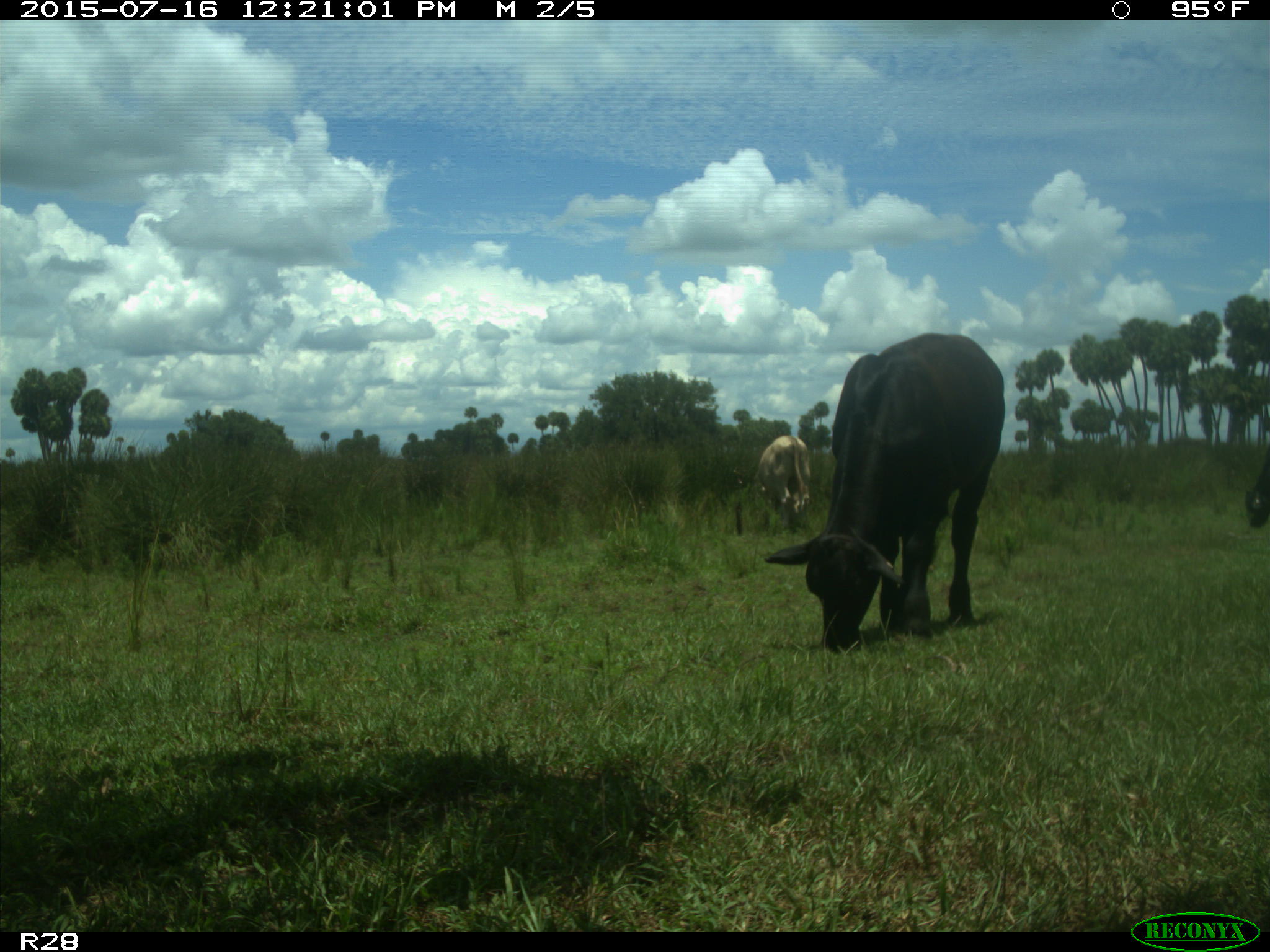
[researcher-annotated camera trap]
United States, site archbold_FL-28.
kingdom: Animalia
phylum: Chordata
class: Mammalia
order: Artiodactyla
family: Bovidae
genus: Bos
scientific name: Bos taurus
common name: domestic cow